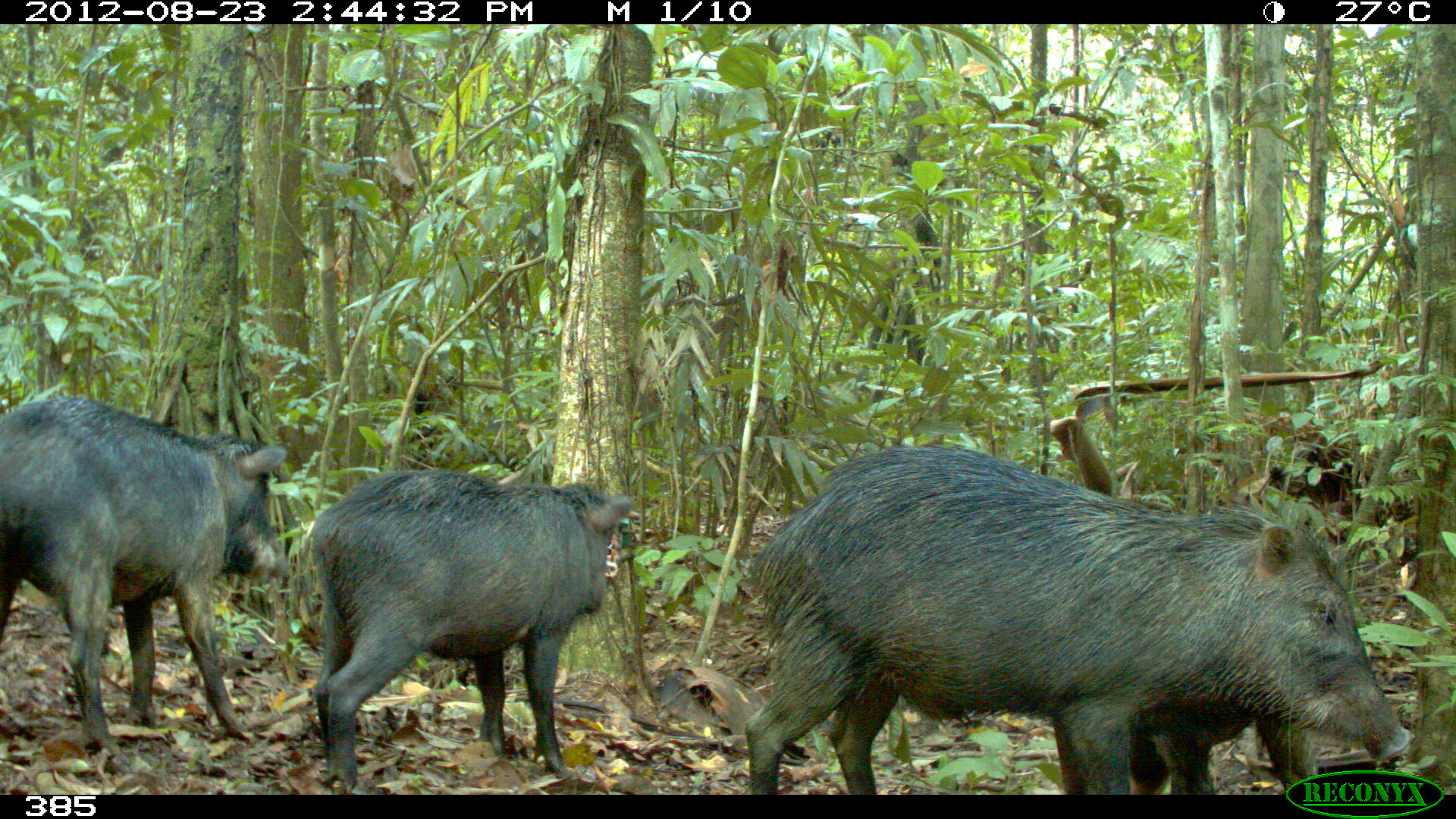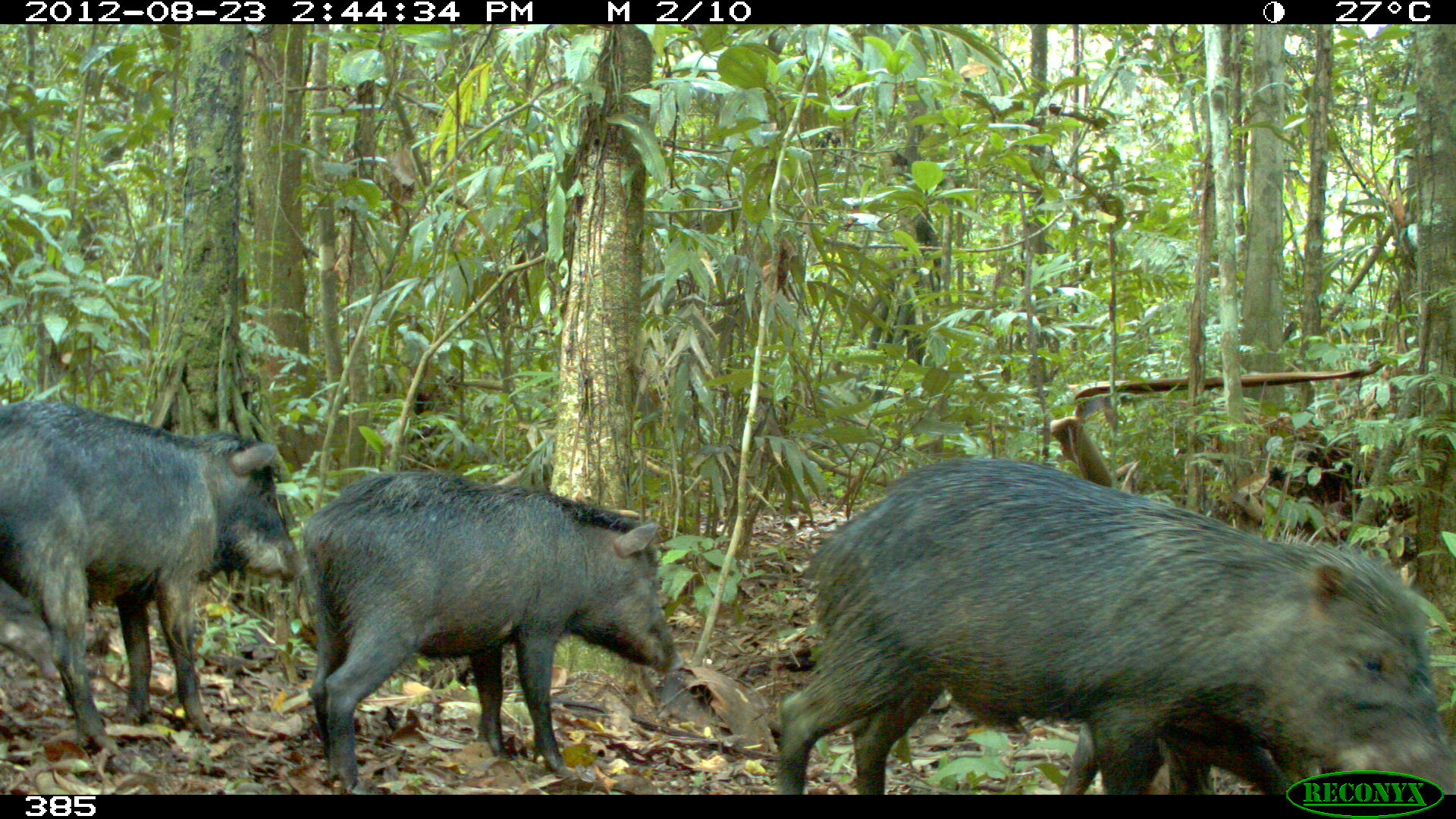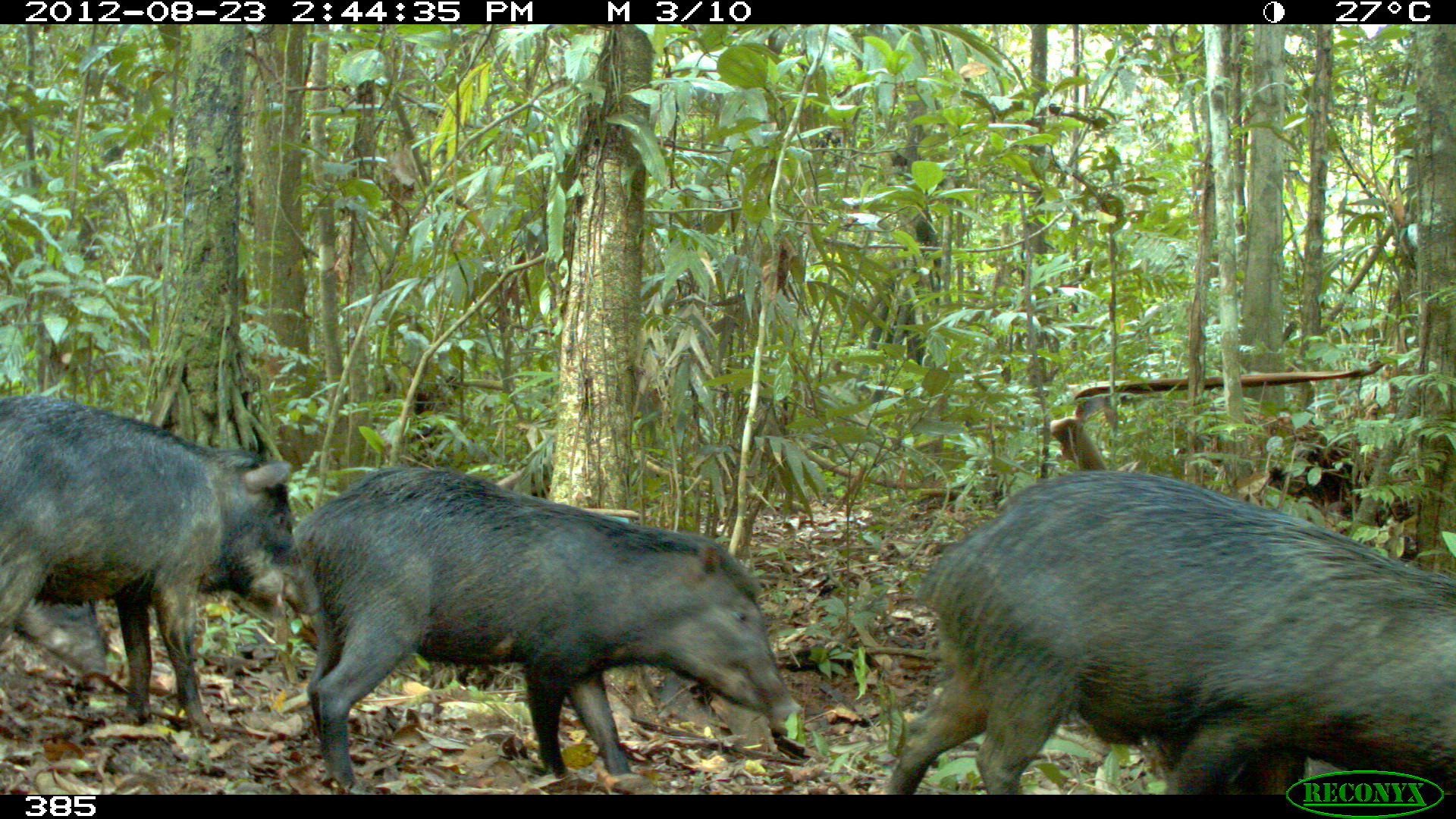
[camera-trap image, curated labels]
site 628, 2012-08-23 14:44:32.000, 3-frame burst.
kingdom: Animalia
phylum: Chordata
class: Mammalia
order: Artiodactyla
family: Tayassuidae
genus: Tayassu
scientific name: Tayassu pecari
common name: white-lipped peccary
Tayassu pecari (white-lipped peccary).